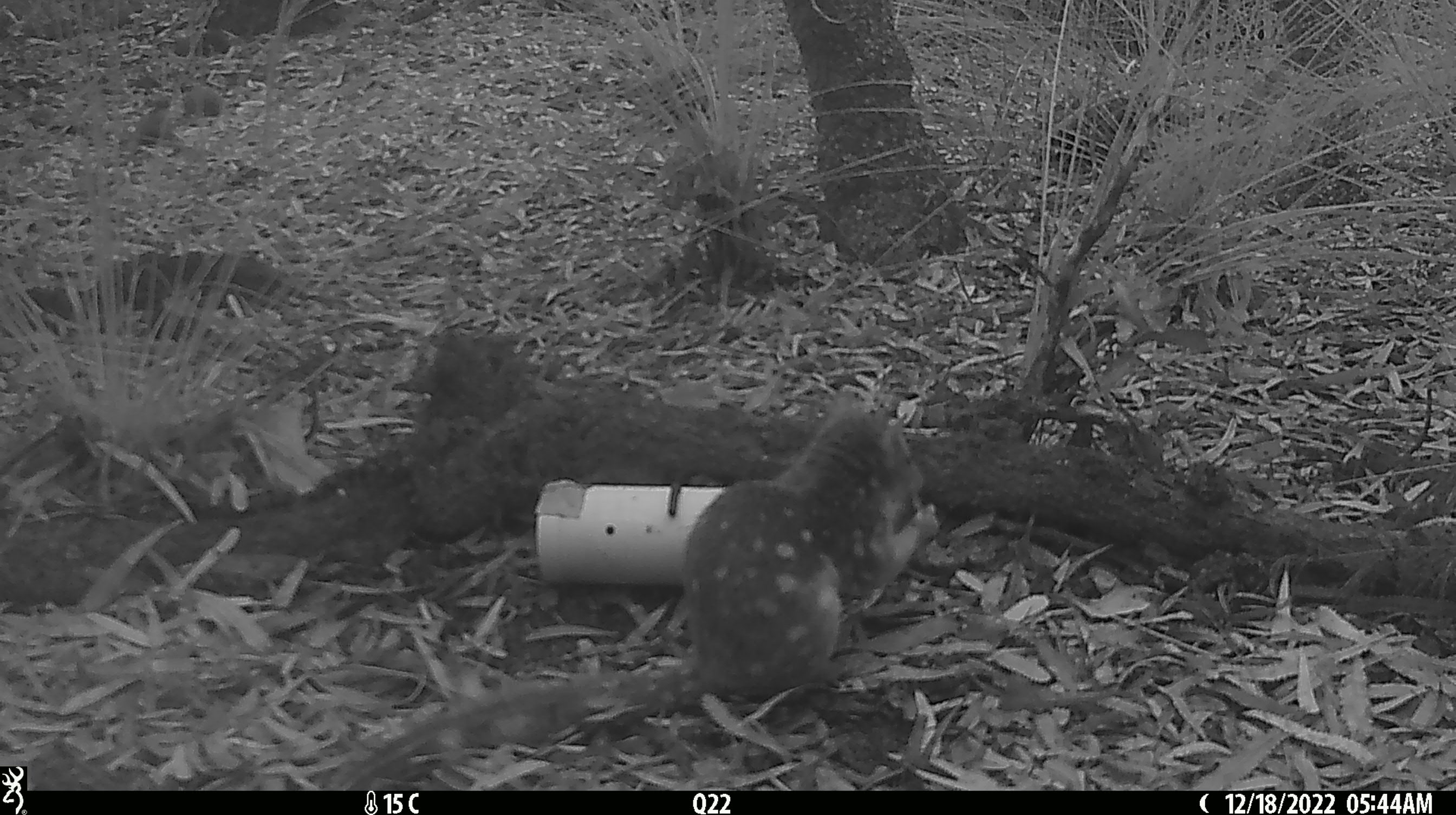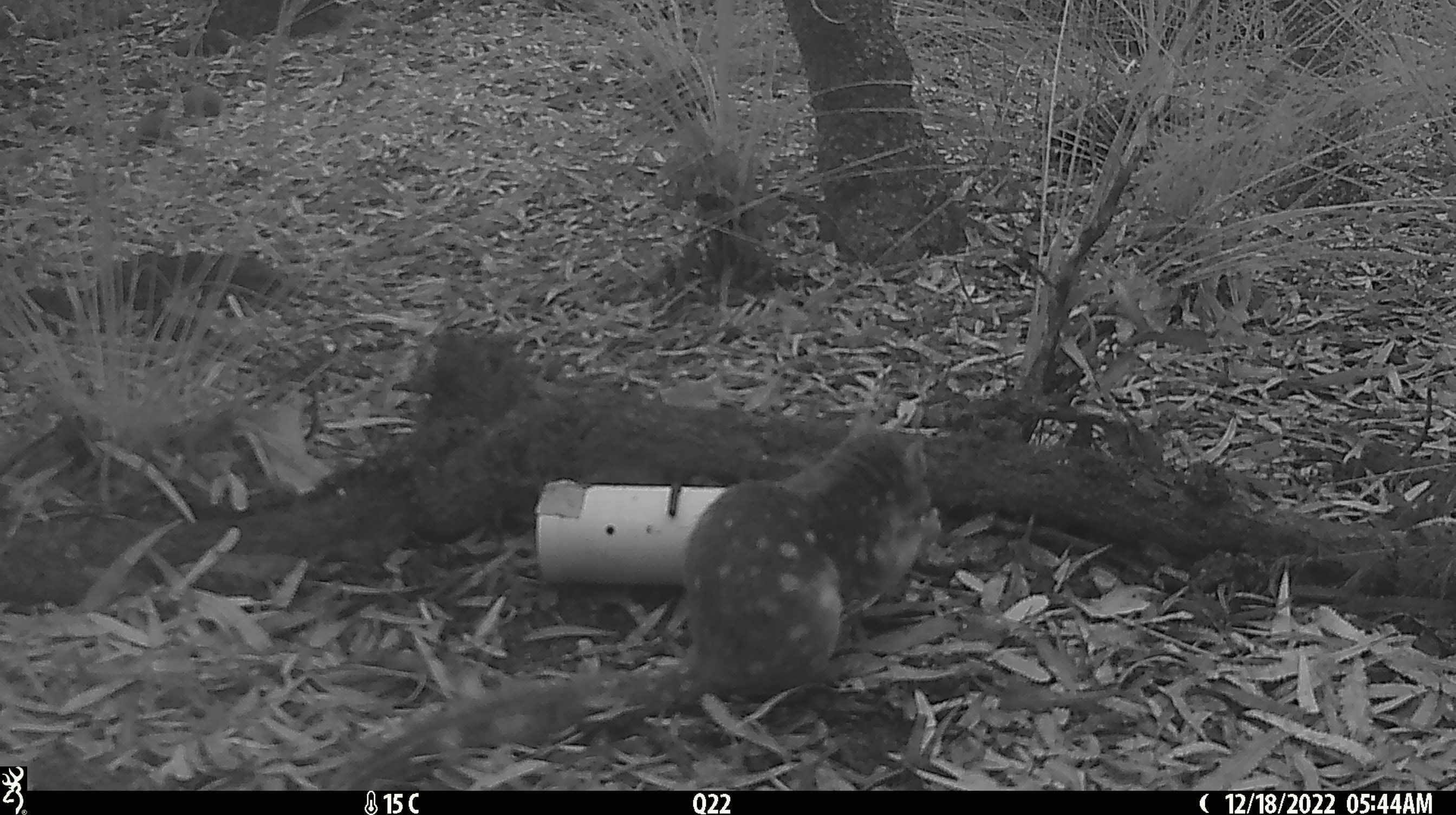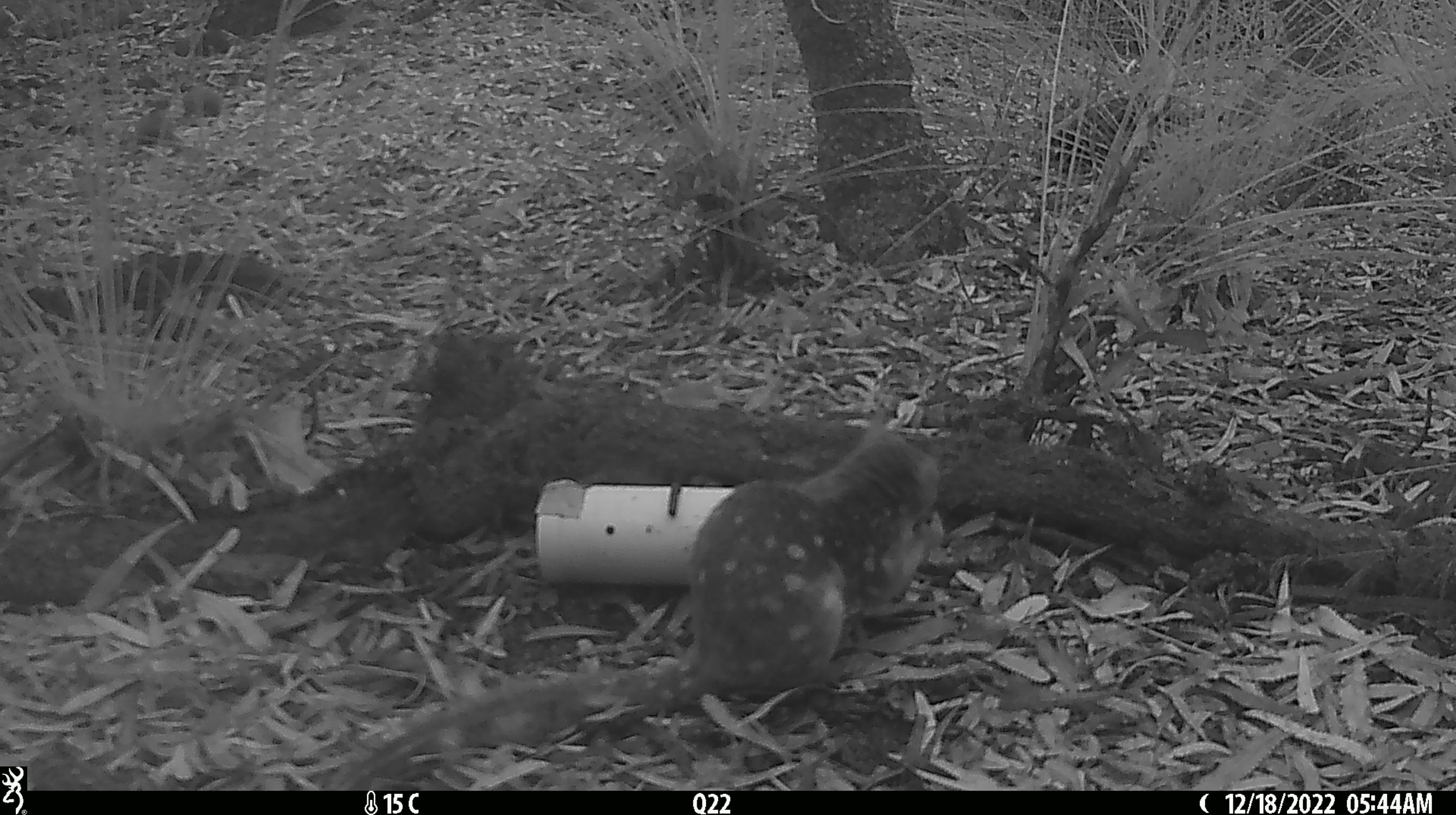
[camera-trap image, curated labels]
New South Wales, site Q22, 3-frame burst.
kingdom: Animalia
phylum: Chordata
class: Mammalia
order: Dasyuromorphia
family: Dasyuridae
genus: Dasyurus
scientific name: Dasyurus maculatus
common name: spotted-tailed quoll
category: quoll